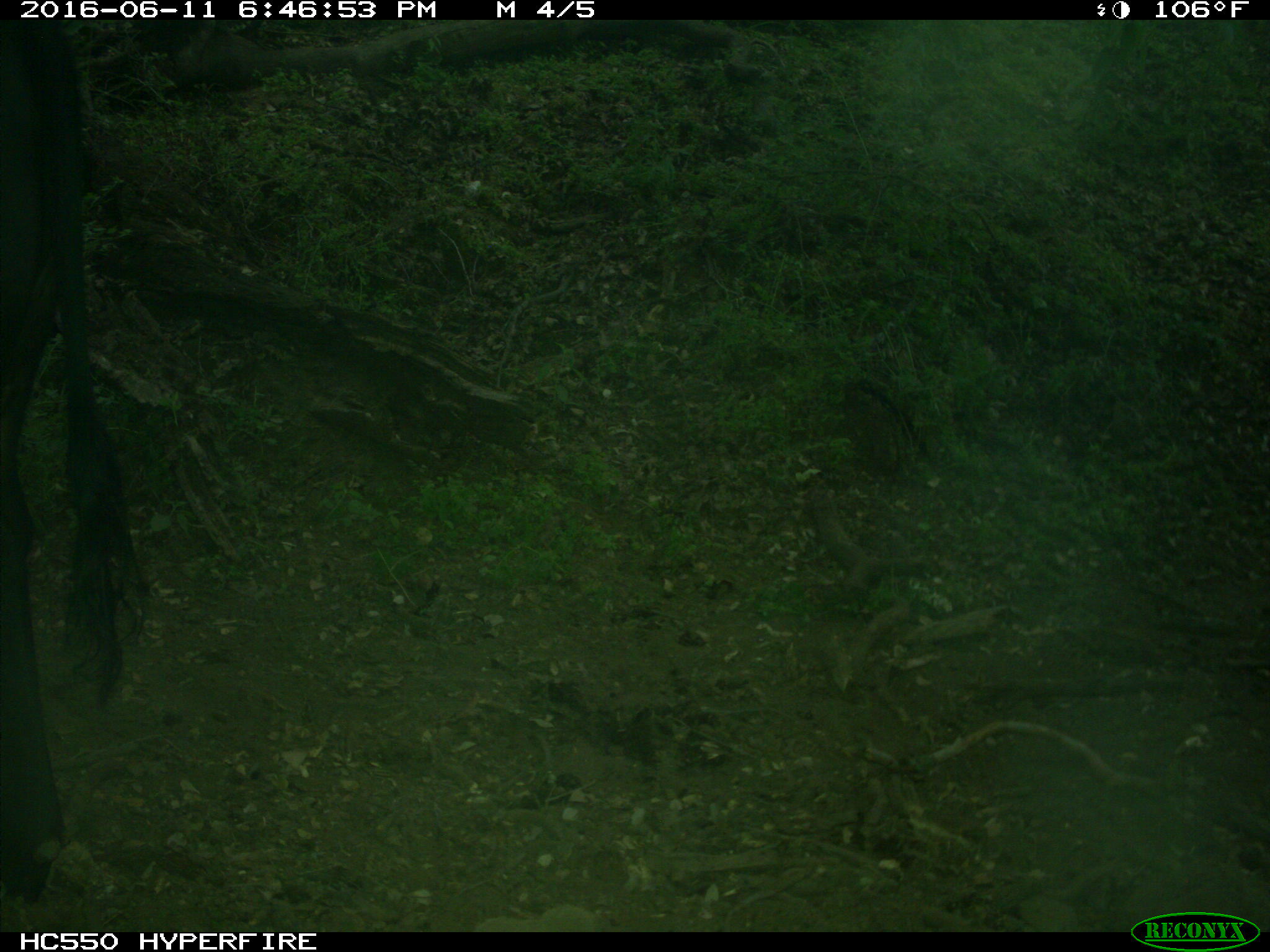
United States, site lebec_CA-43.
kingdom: Animalia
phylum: Chordata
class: Mammalia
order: Artiodactyla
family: Bovidae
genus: Bos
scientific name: Bos taurus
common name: domestic cow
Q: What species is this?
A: Bos taurus (domestic cow).